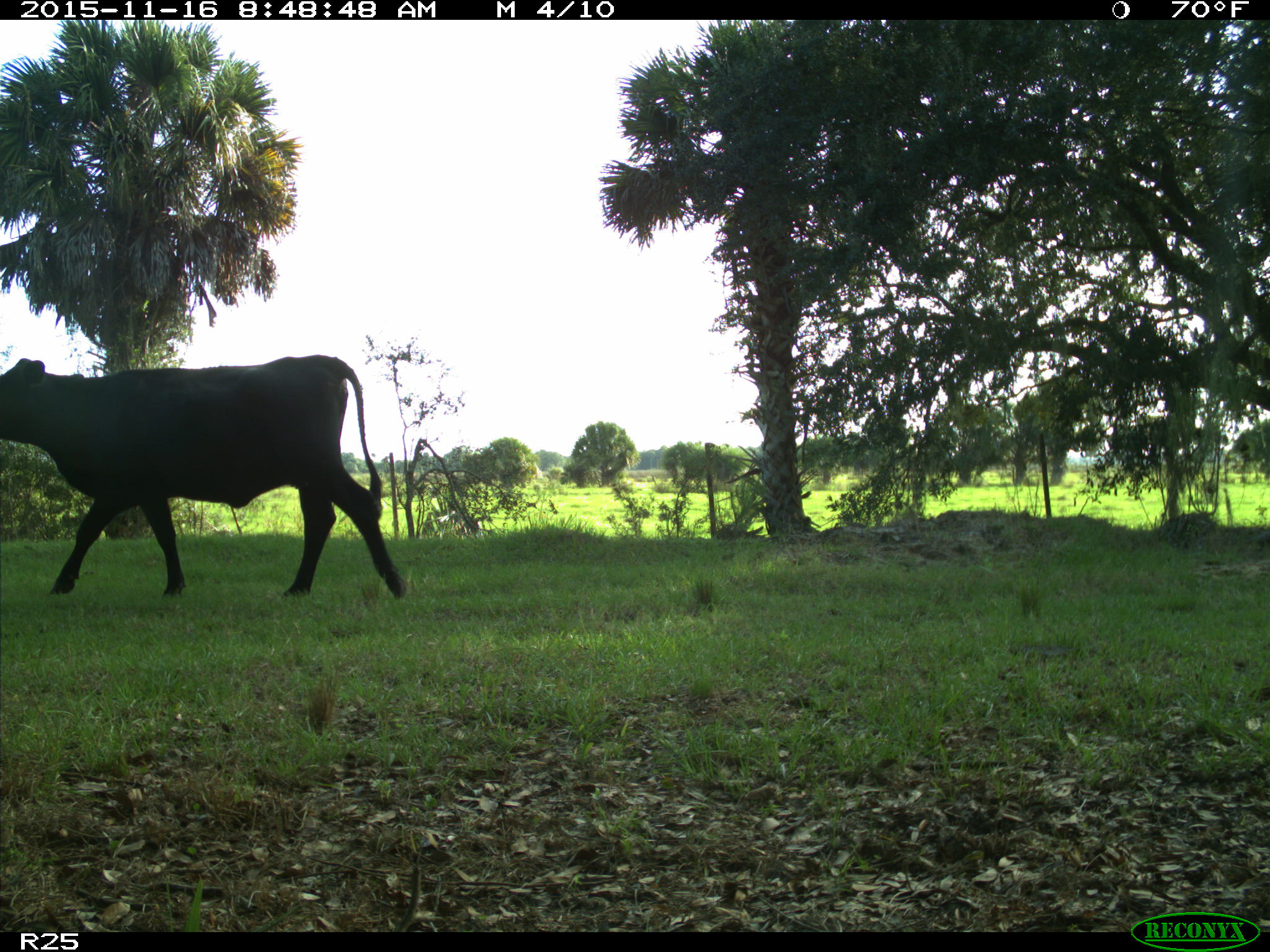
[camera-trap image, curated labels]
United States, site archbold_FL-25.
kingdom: Animalia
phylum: Chordata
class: Mammalia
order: Artiodactyla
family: Bovidae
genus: Bos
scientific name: Bos taurus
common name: domestic cow